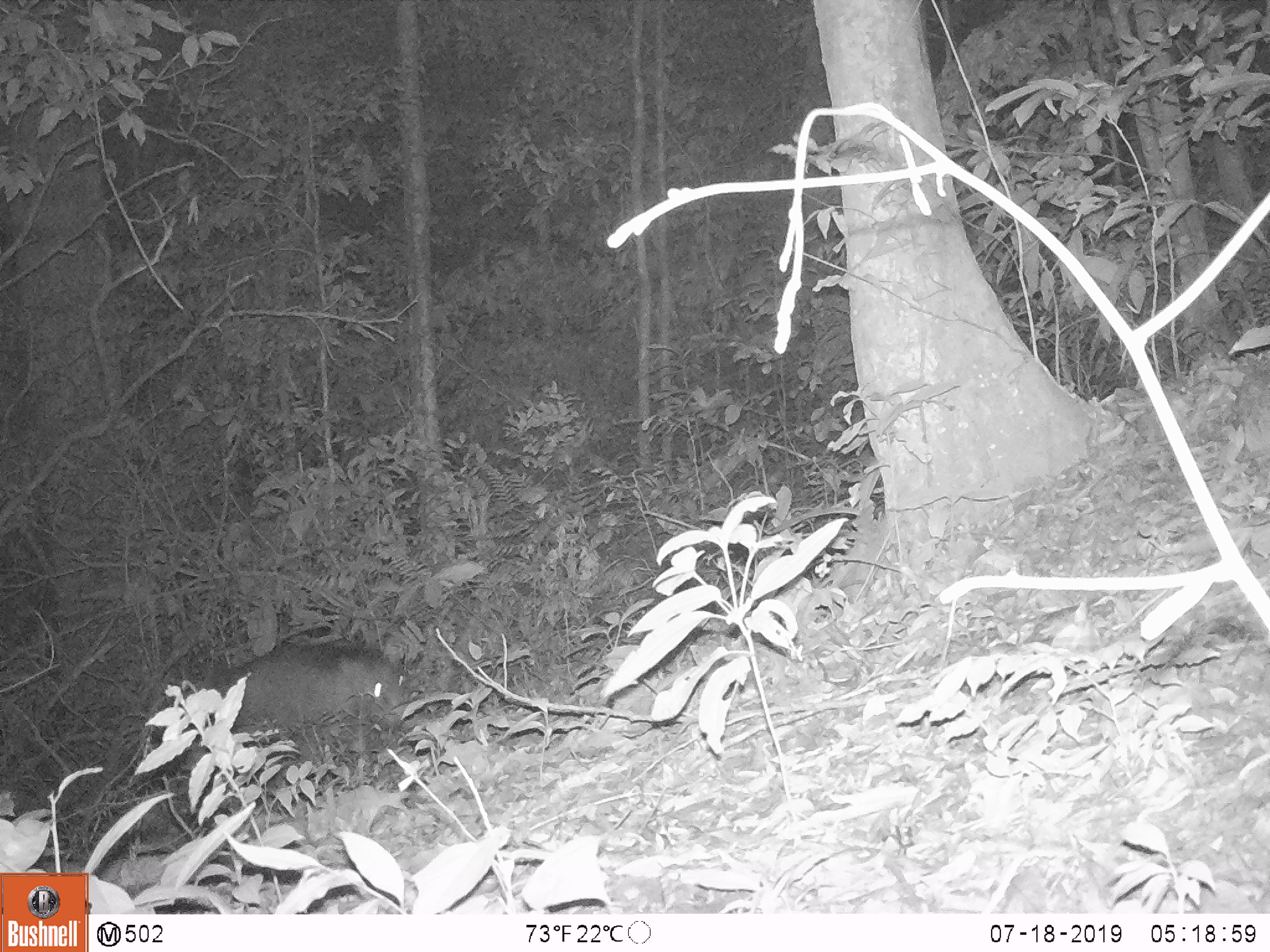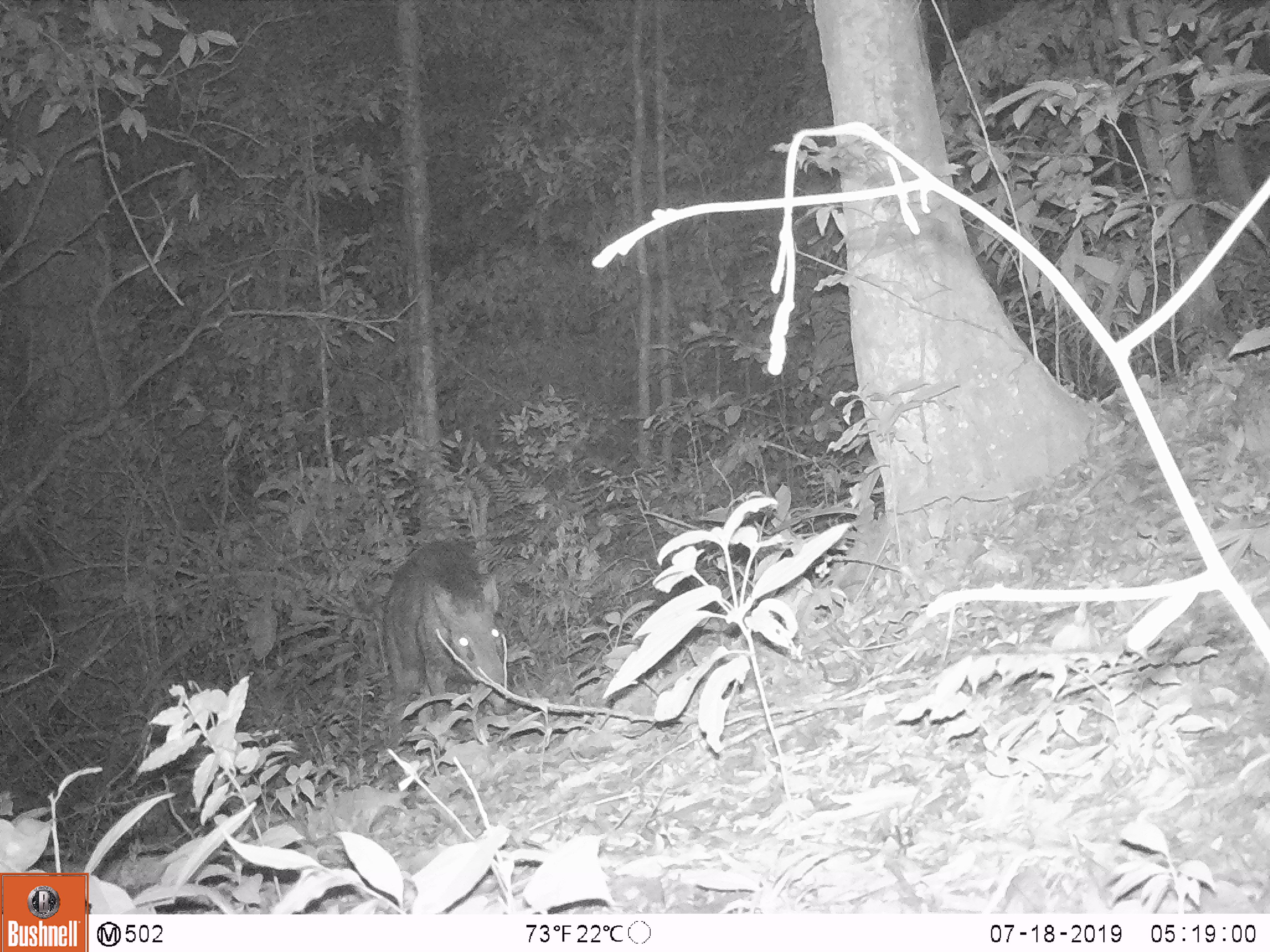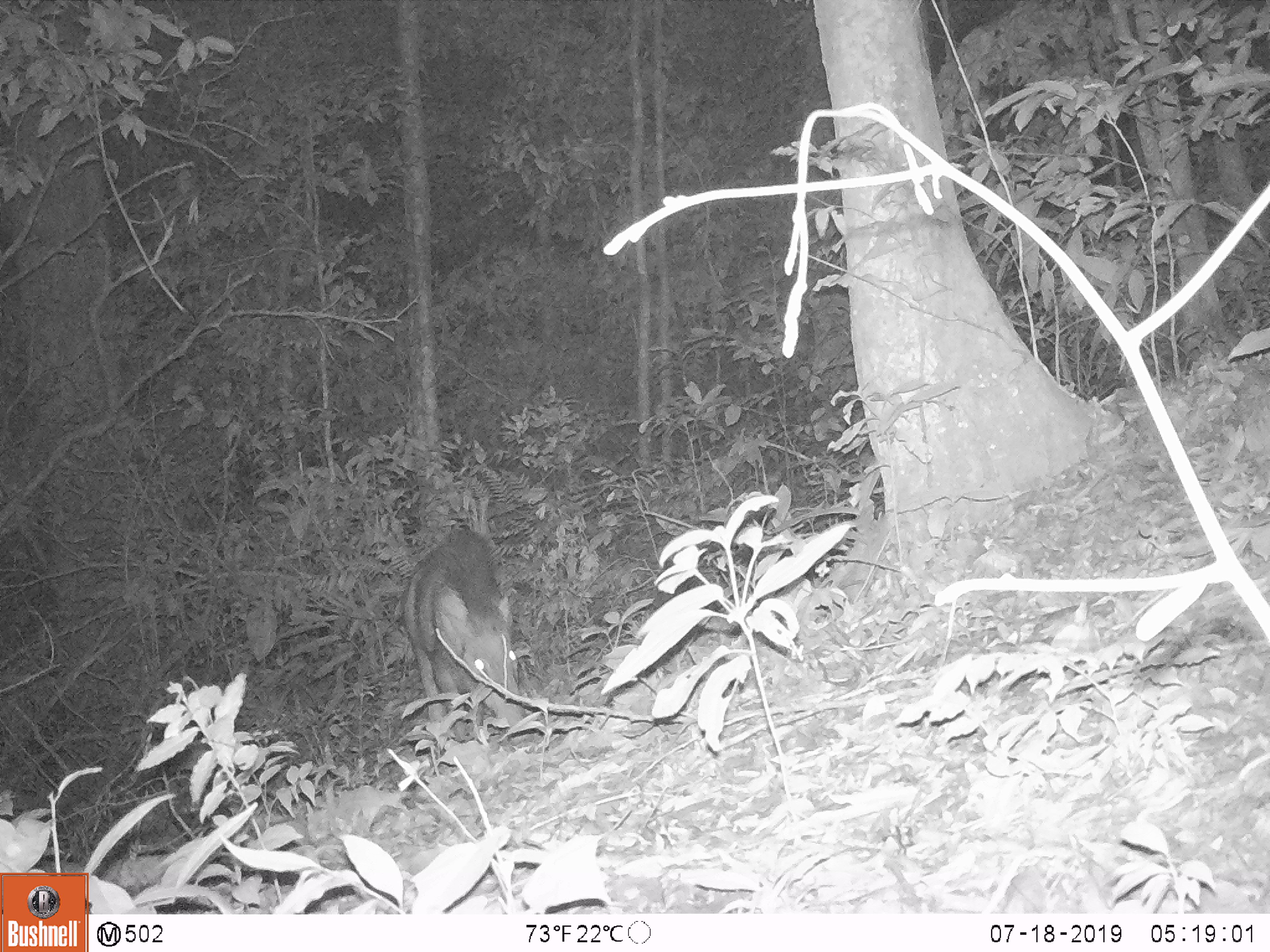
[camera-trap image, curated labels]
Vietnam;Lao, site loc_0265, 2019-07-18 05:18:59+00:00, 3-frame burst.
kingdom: Animalia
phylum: Chordata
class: Mammalia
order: Artiodactyla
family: Suidae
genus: Sus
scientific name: Sus scrofa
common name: eurasian wild pig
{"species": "eurasian wild pig (Sus scrofa)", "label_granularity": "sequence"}